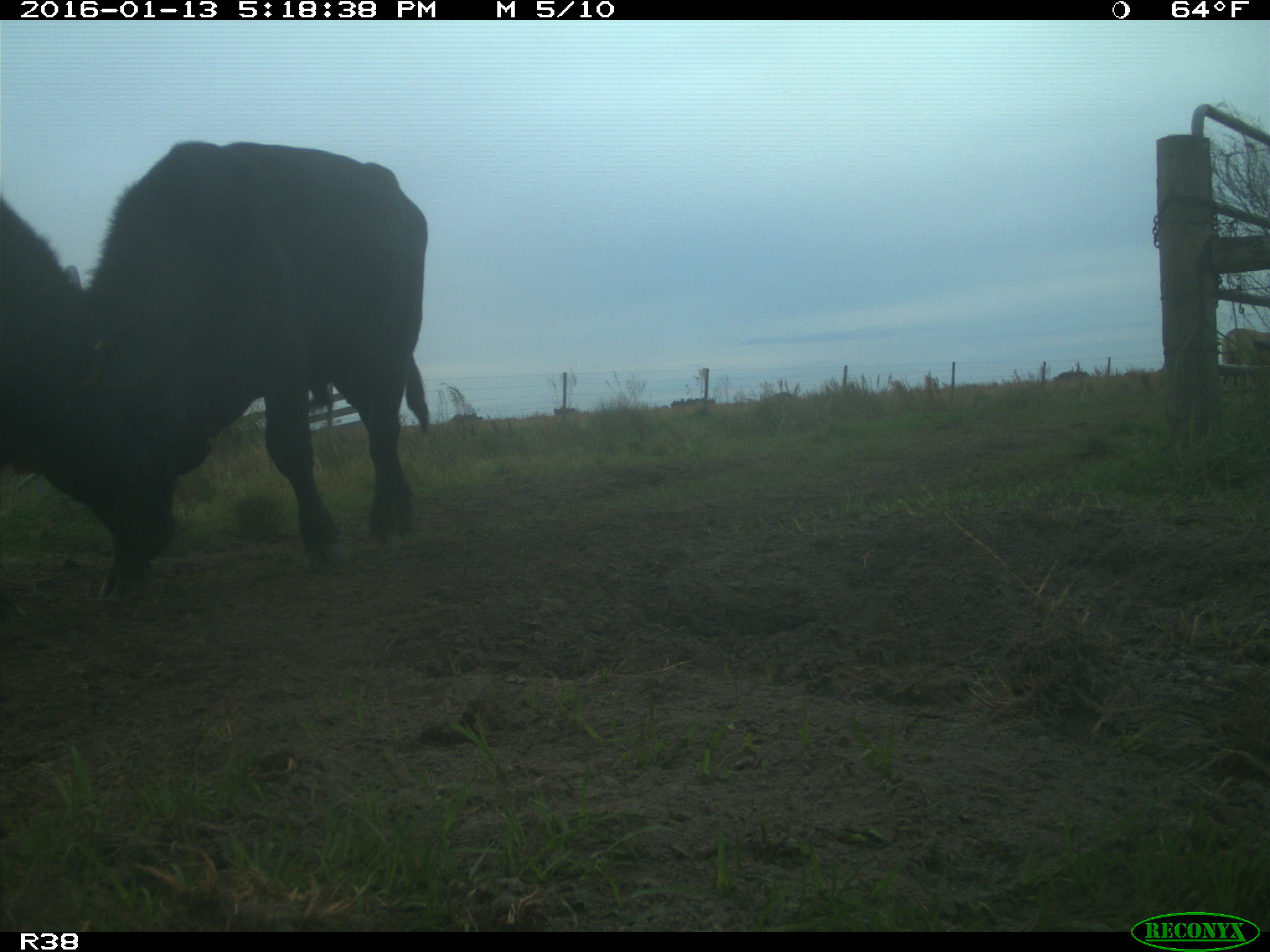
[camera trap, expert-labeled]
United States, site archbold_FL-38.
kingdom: Animalia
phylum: Chordata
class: Mammalia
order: Artiodactyla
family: Bovidae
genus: Bos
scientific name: Bos taurus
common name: domestic cow